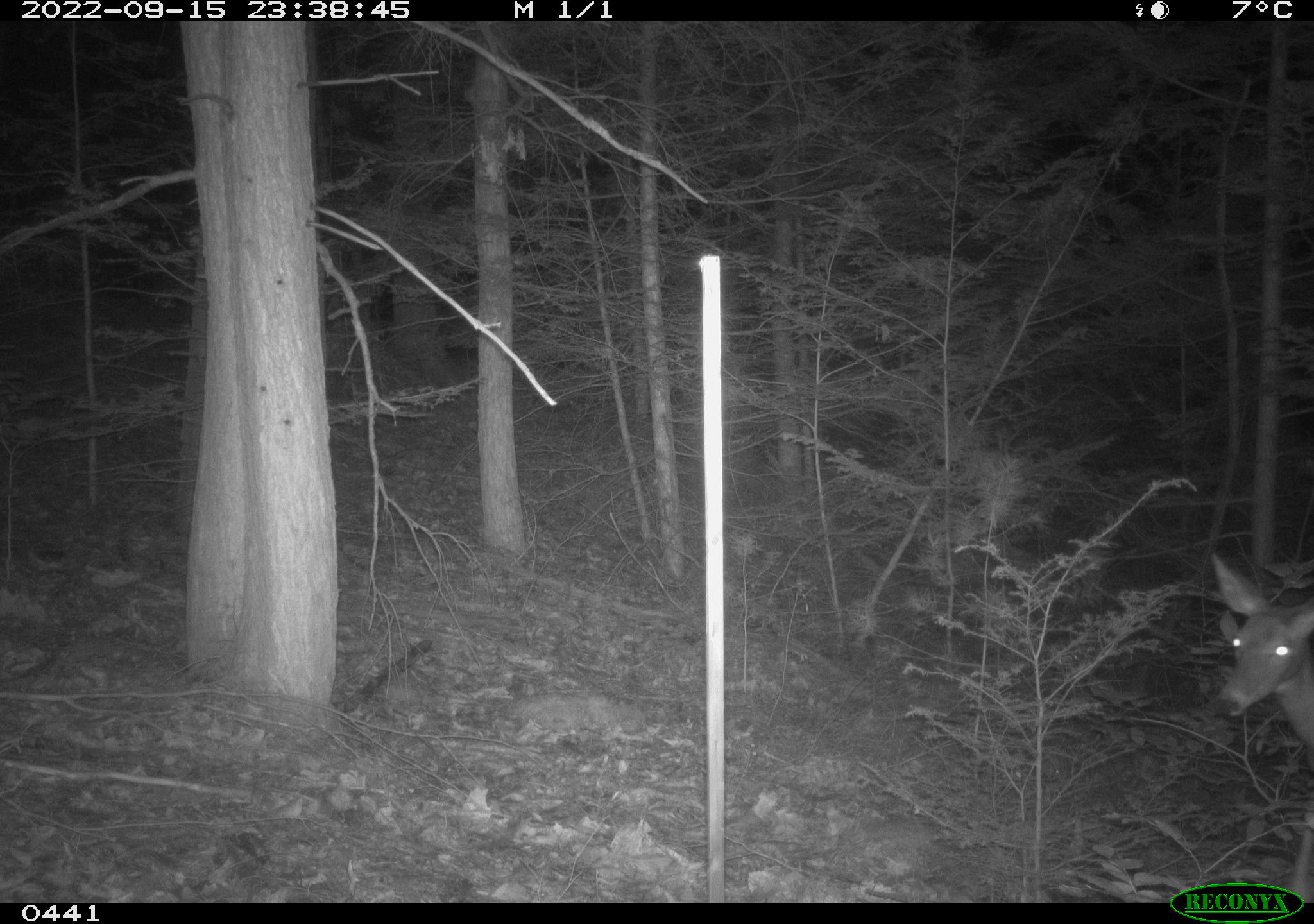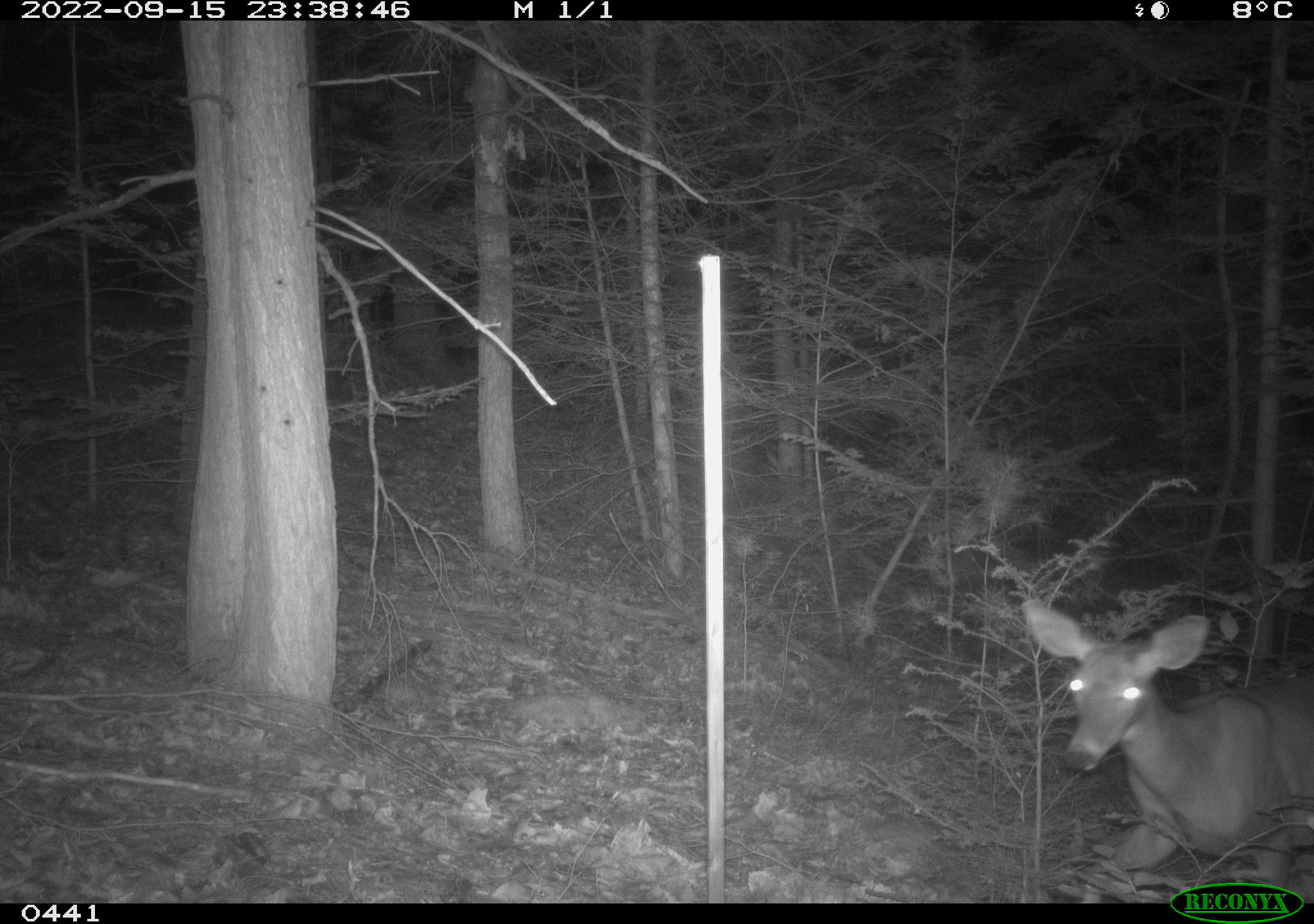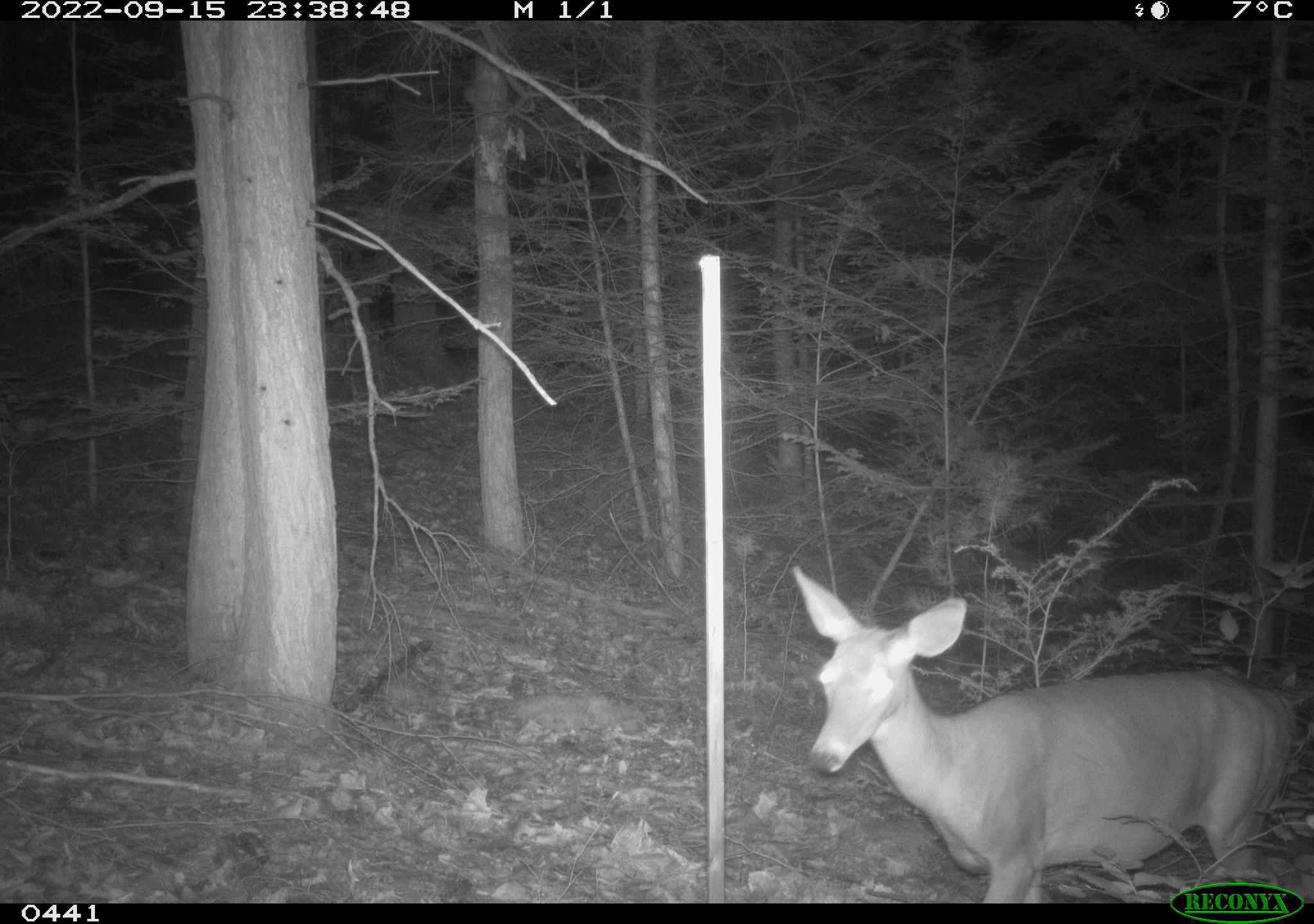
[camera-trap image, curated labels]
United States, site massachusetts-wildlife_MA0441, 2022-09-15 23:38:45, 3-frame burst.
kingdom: Animalia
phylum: Chordata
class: Mammalia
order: Artiodactyla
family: Cervidae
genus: Odocoileus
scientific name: Odocoileus virginianus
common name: white-tailed deer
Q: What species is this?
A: White-tailed deer (Odocoileus virginianus).